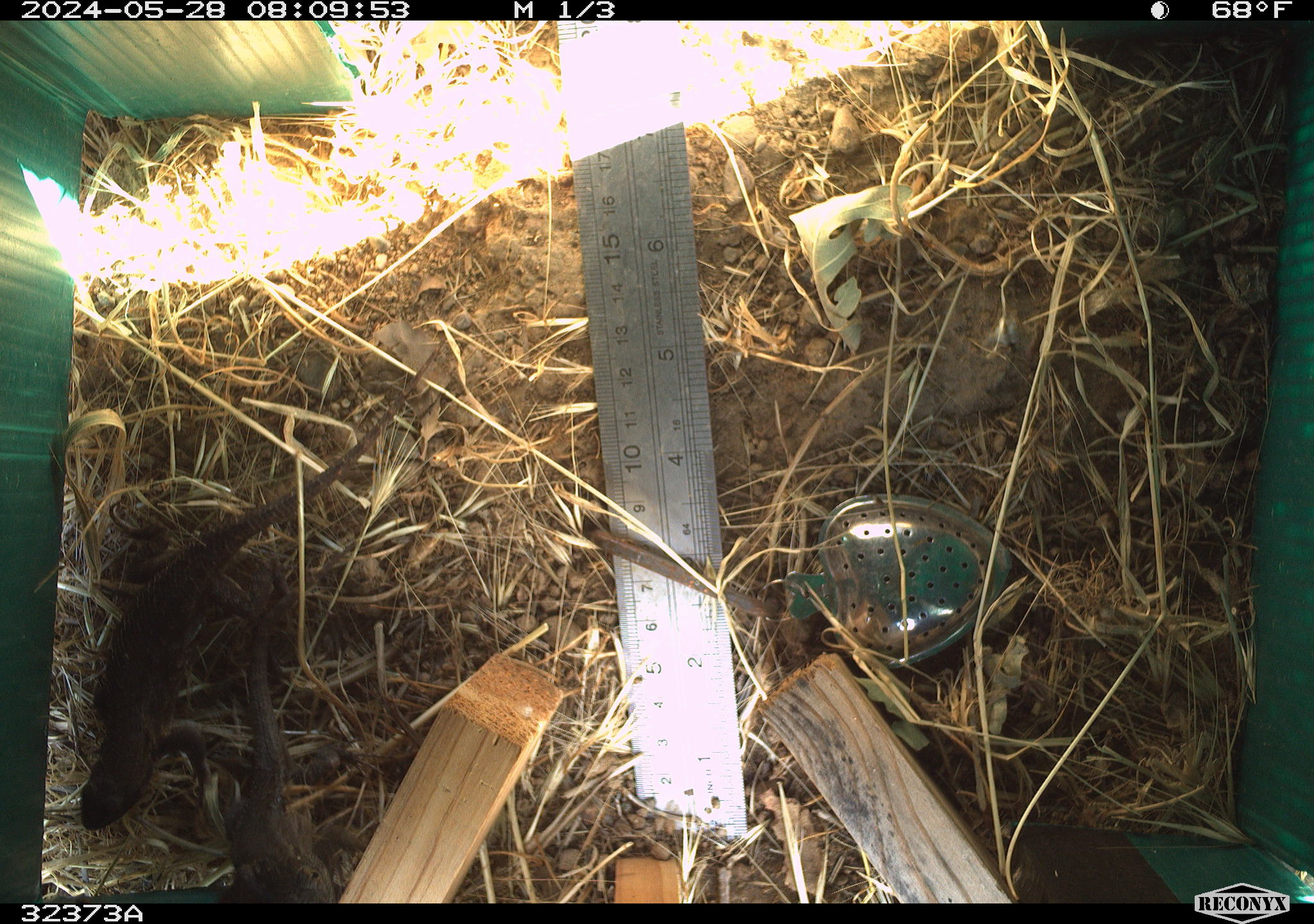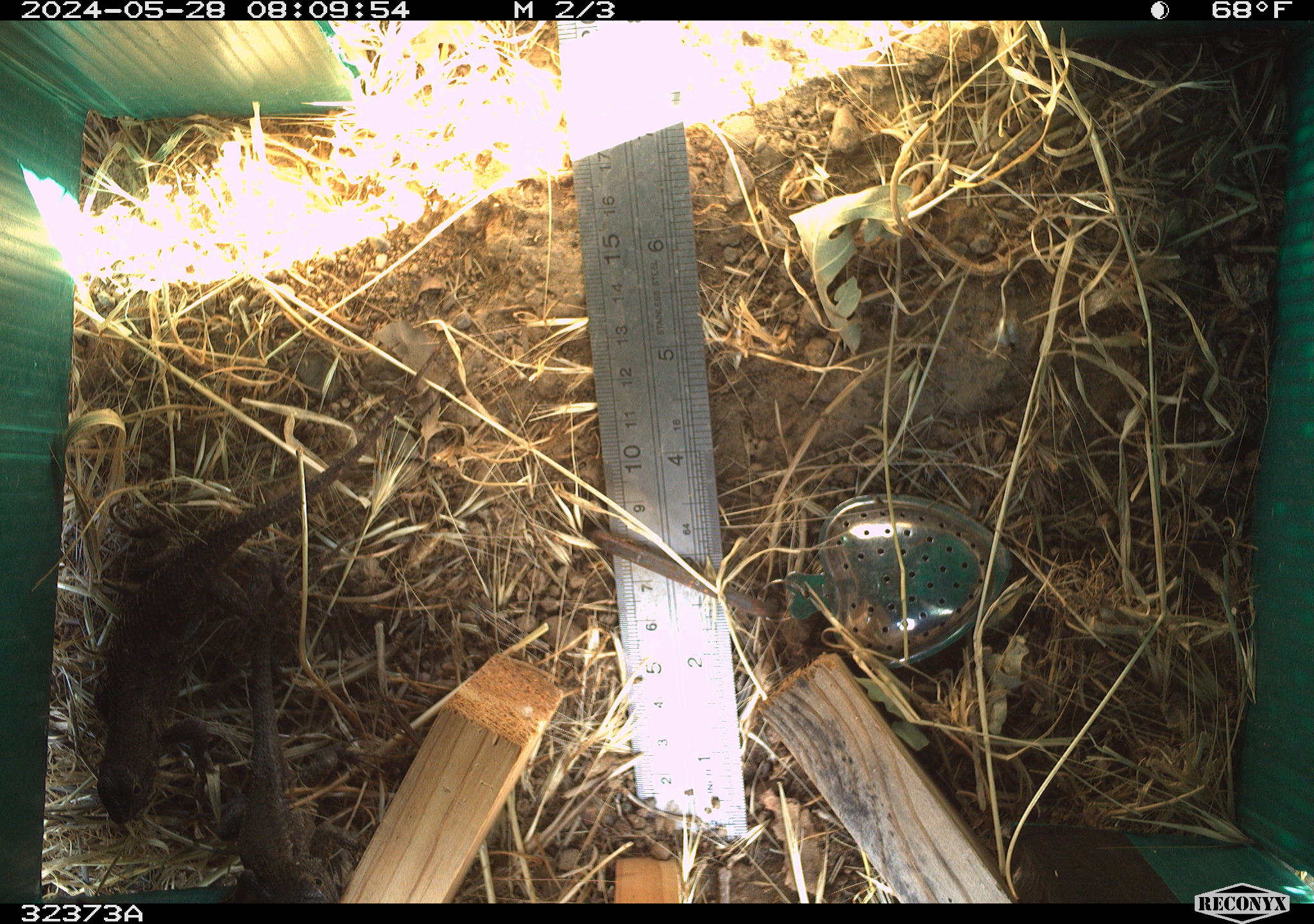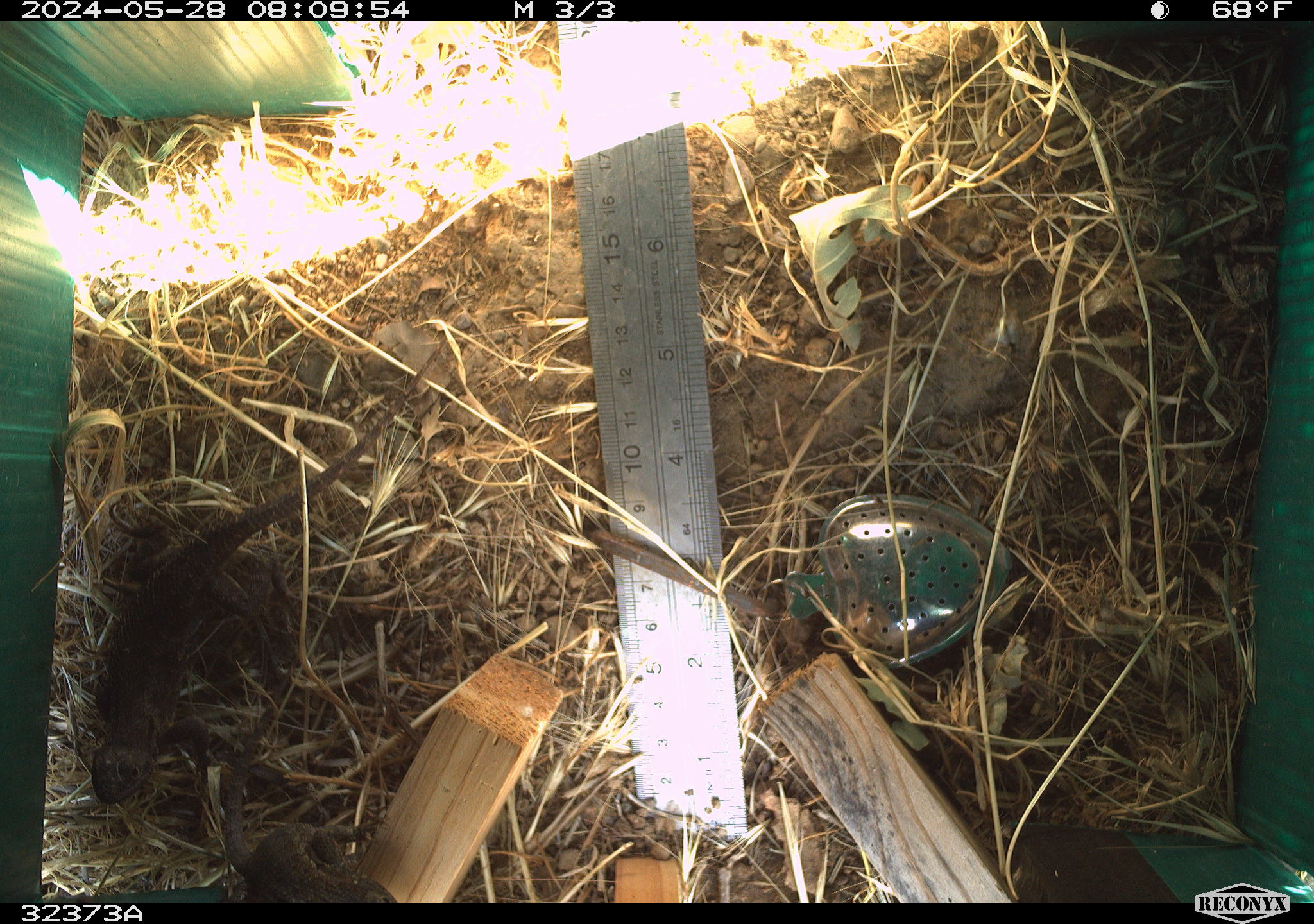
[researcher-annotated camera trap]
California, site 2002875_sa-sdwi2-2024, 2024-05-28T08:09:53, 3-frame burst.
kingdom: Animalia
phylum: Chordata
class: Reptilia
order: Squamata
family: Phrynosomatidae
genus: Sceloporus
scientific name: Sceloporus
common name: spiny lizards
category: sceloporus species